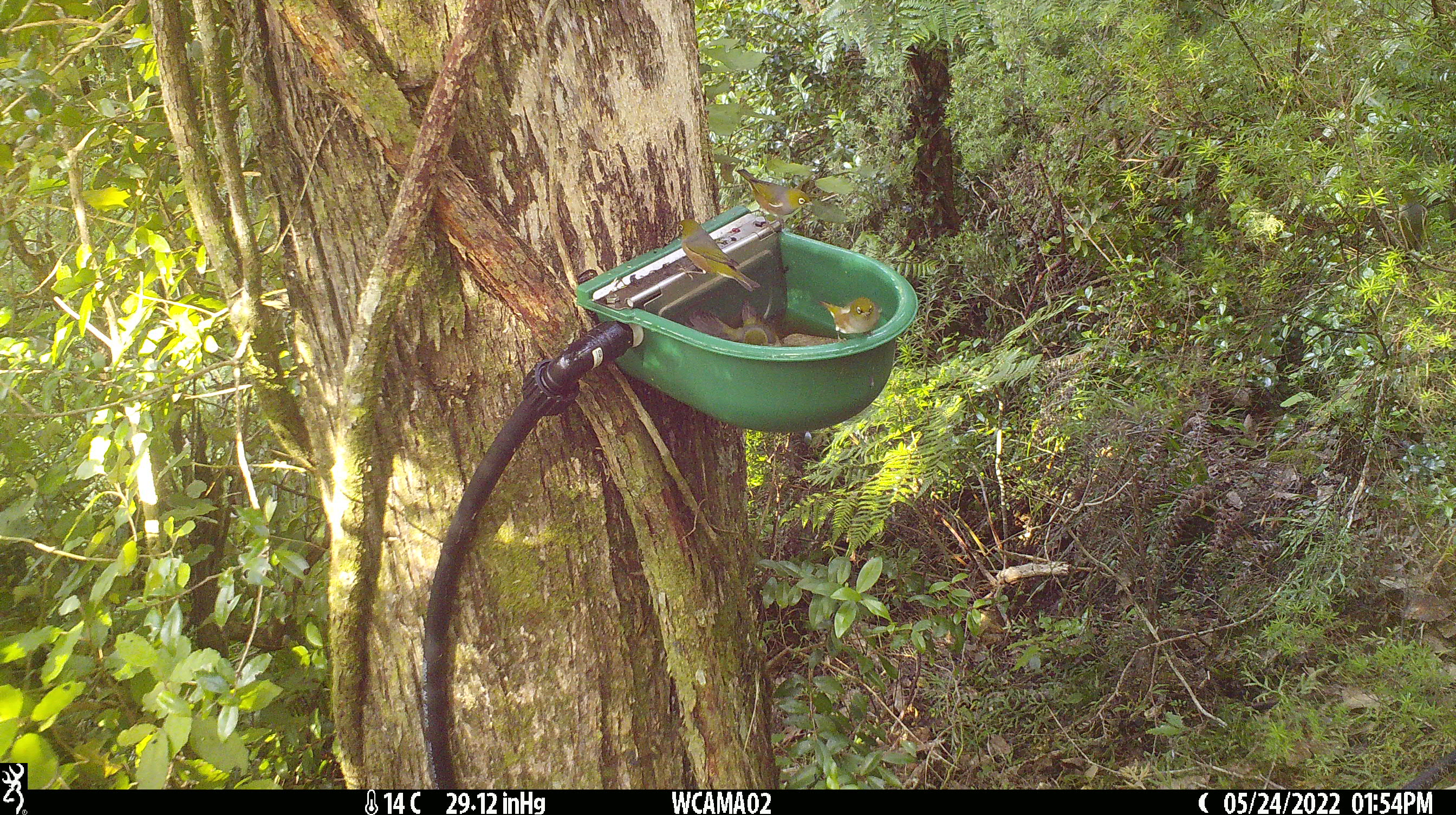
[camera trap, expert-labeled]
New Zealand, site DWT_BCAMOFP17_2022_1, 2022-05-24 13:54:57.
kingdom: Animalia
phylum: Chordata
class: Aves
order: Passeriformes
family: Zosteropidae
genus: Zosterops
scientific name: Zosterops lateralis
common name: silvereye